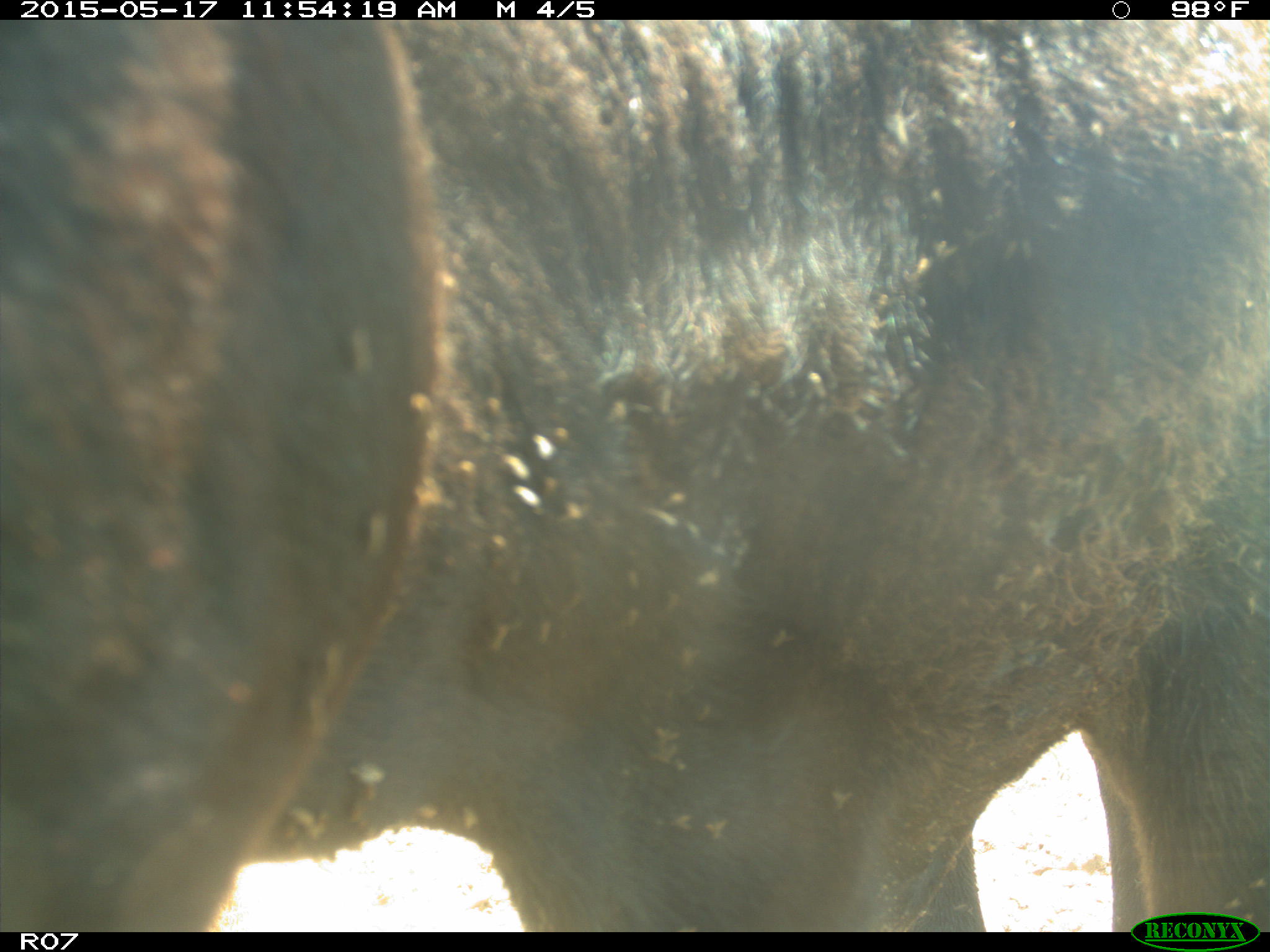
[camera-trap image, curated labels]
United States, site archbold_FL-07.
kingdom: Animalia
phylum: Chordata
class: Mammalia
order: Artiodactyla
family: Bovidae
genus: Bos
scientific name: Bos taurus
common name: domestic cow